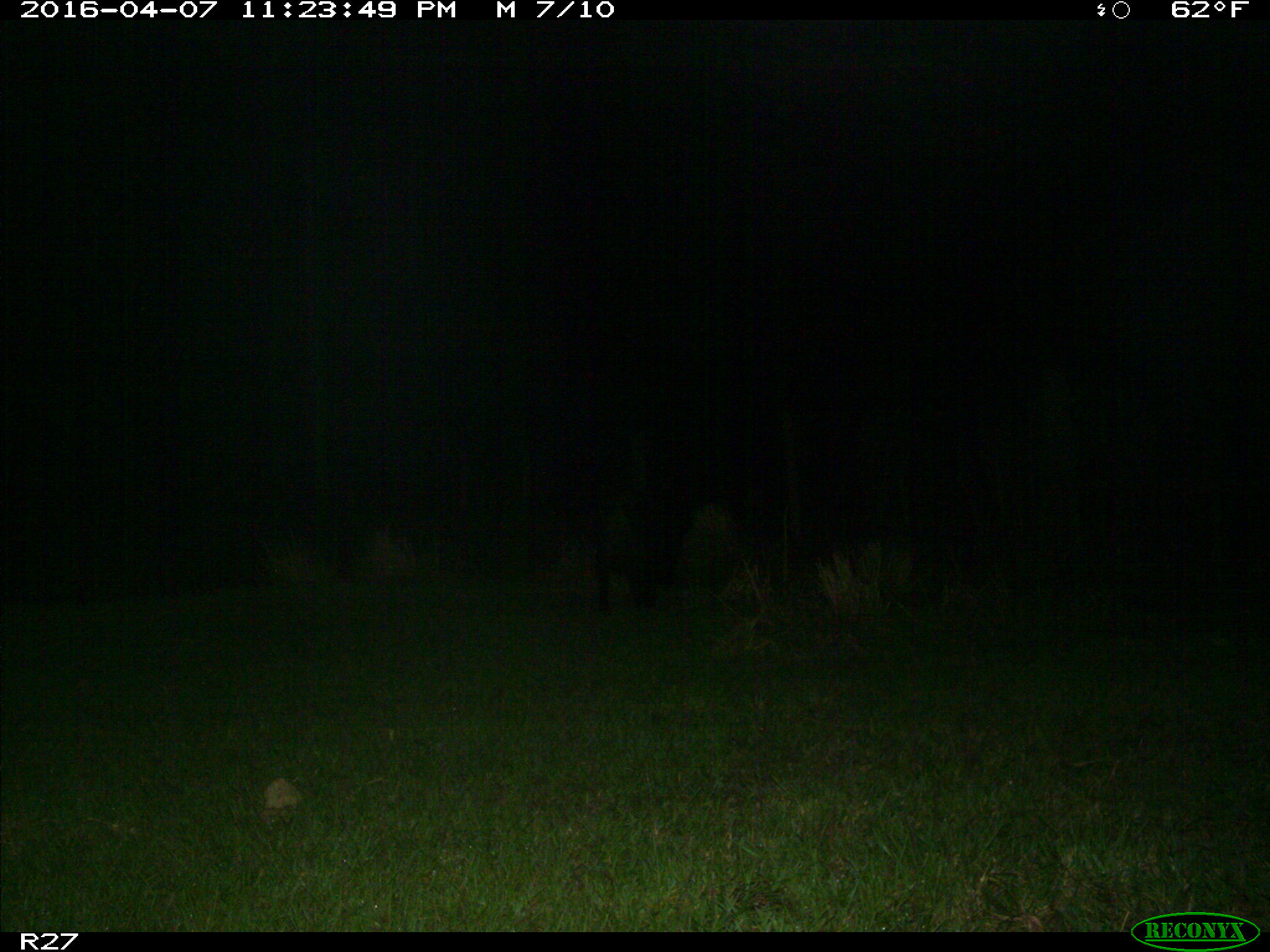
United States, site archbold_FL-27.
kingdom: Animalia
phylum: Chordata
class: Mammalia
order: Artiodactyla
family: Suidae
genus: Sus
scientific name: Sus scrofa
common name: wild boar